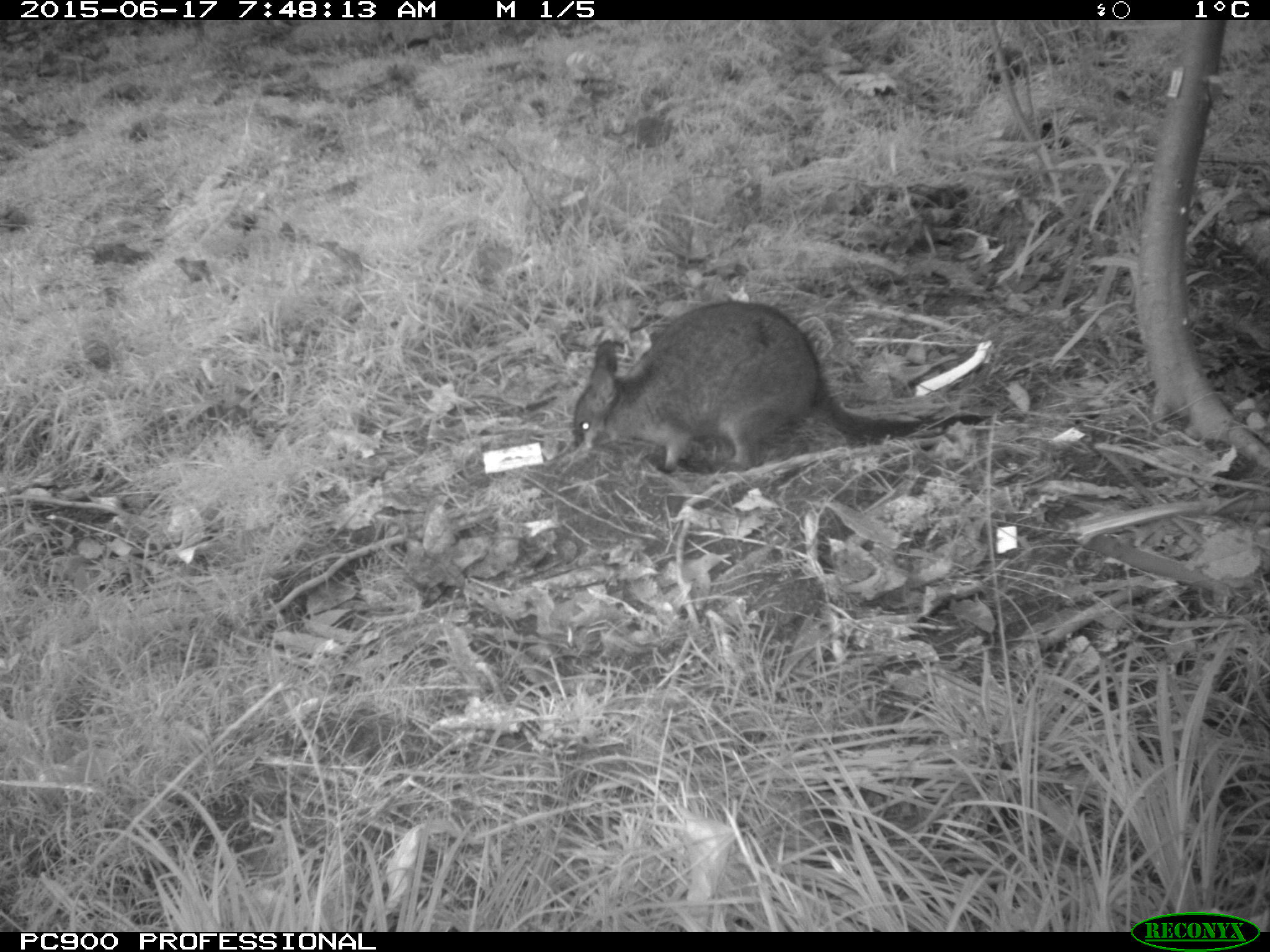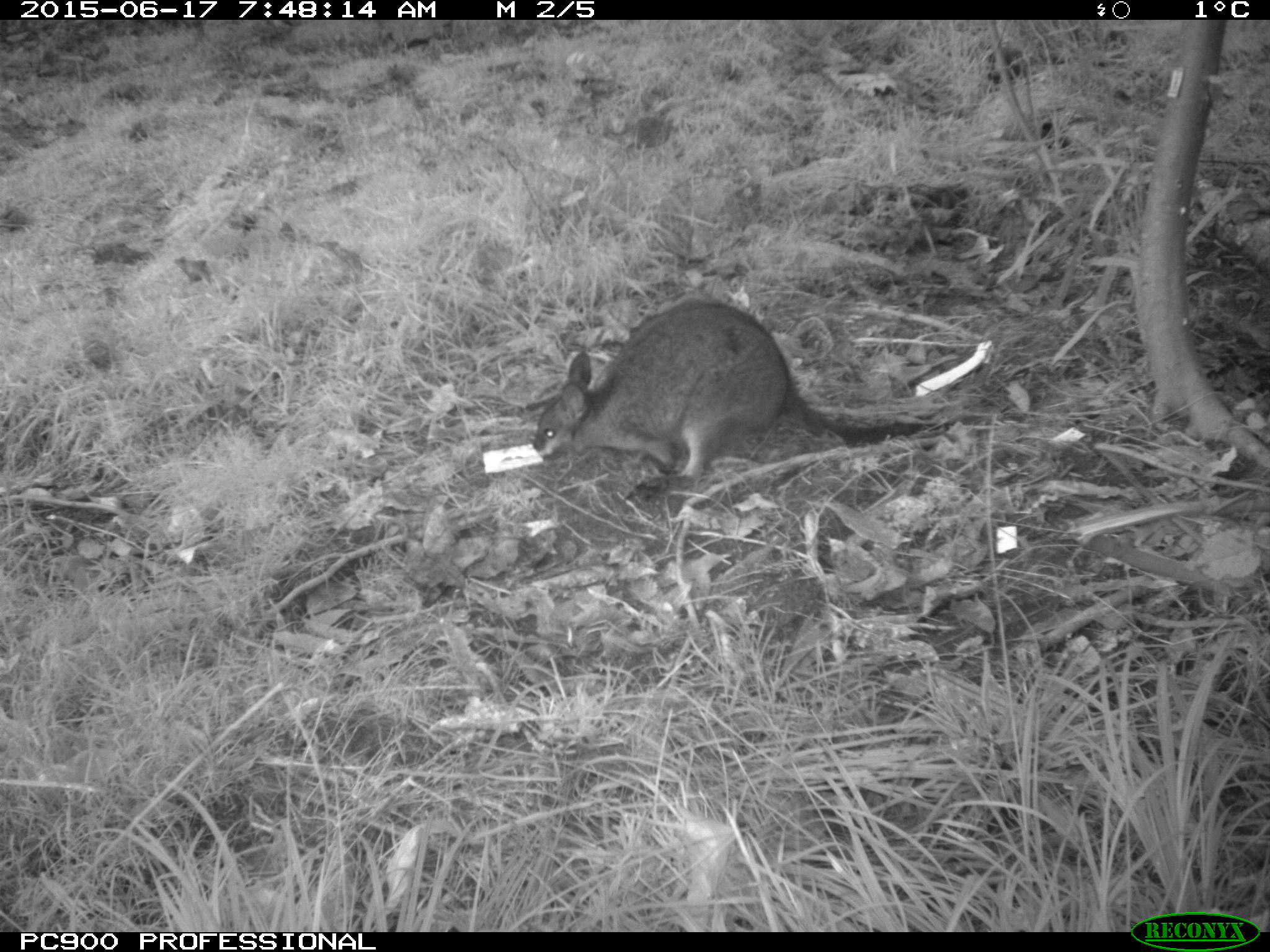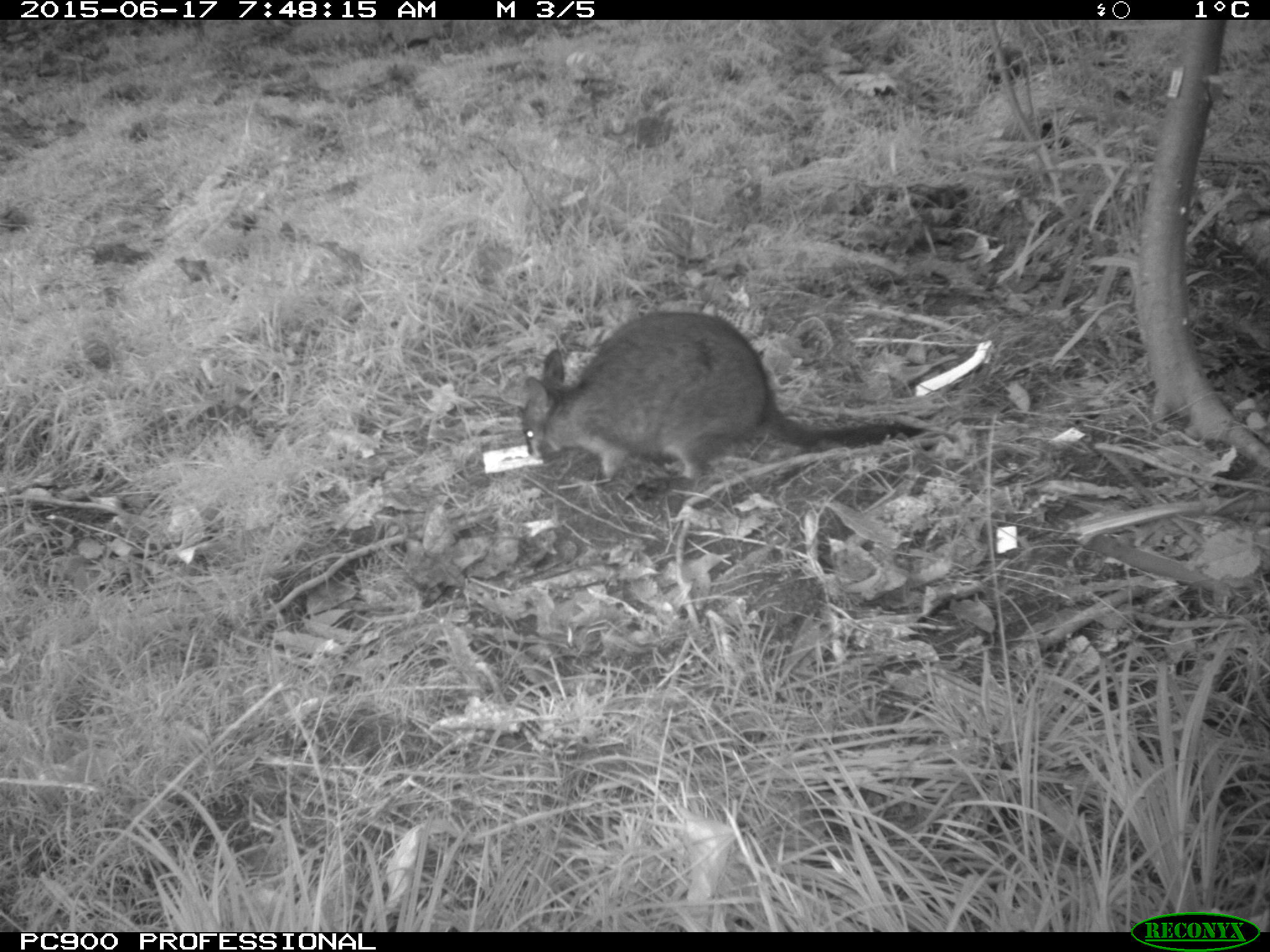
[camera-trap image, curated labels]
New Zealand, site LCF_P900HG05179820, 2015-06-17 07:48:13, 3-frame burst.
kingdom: Animalia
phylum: Chordata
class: Mammalia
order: Diprotodontia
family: Macropodidae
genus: Notamacropus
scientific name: Notamacropus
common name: wallaby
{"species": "wallaby (Notamacropus)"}